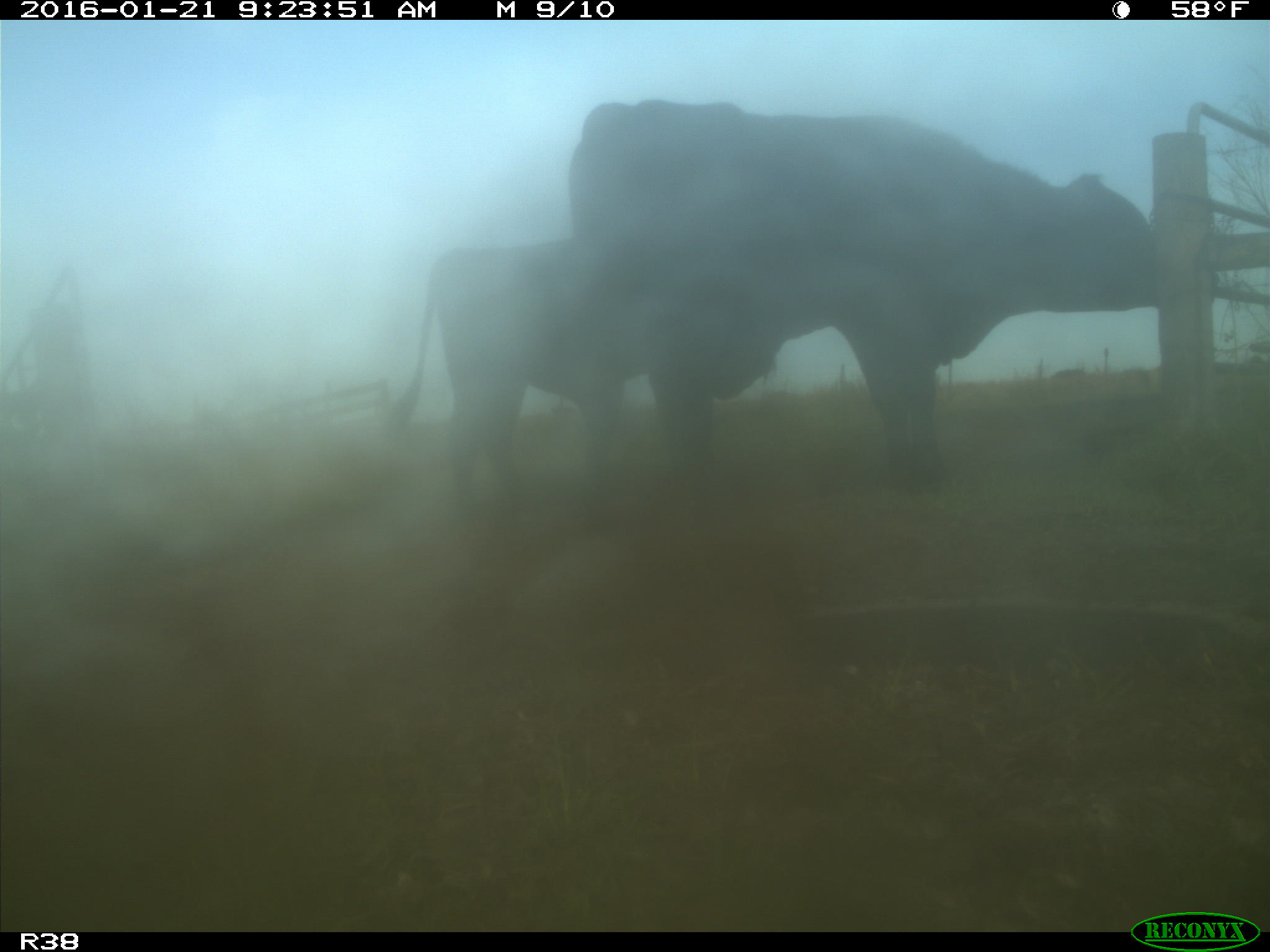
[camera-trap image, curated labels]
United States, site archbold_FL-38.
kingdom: Animalia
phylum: Chordata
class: Mammalia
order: Artiodactyla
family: Bovidae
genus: Bos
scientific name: Bos taurus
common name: domestic cow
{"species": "Bos taurus (domestic cow)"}